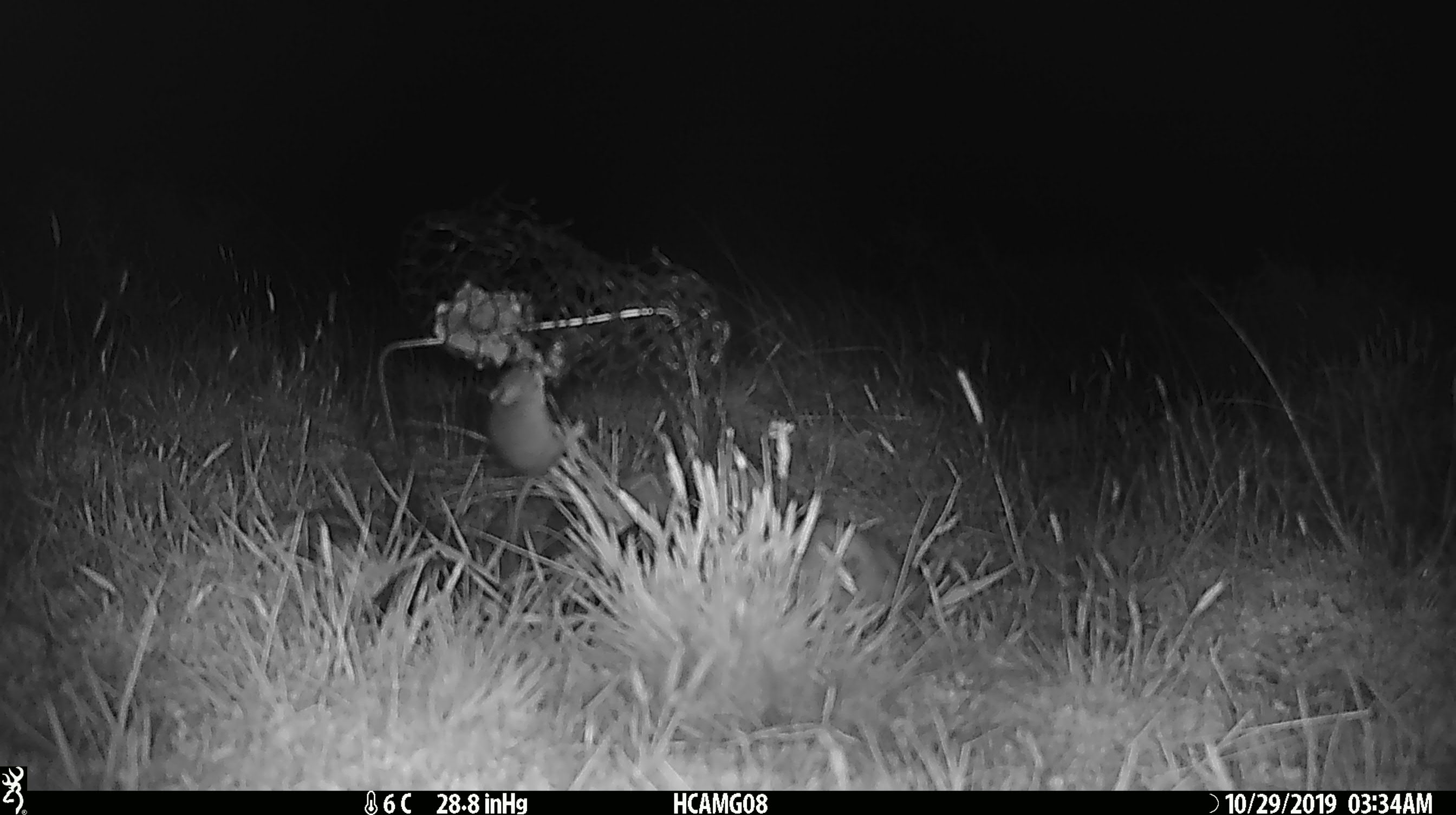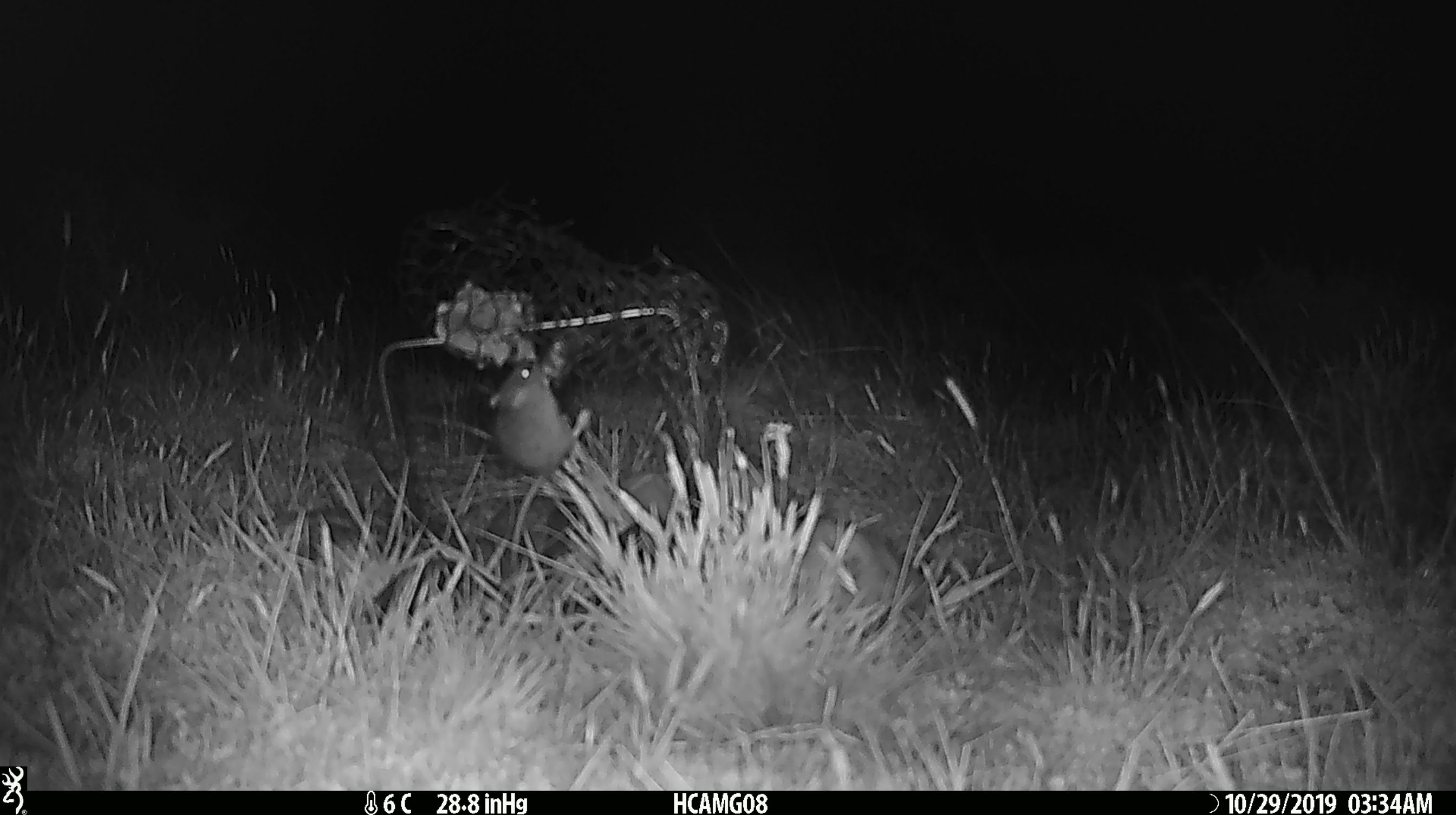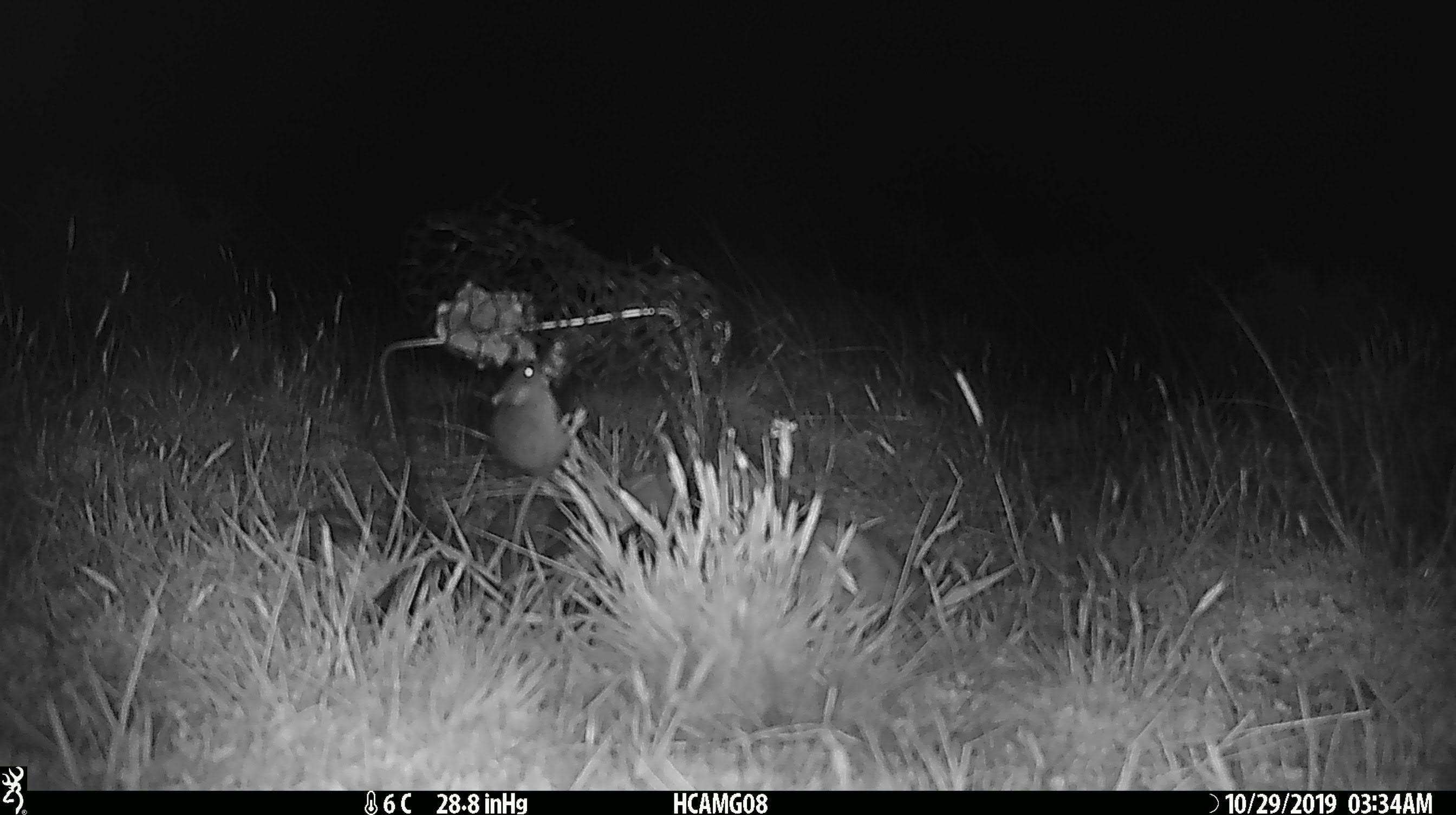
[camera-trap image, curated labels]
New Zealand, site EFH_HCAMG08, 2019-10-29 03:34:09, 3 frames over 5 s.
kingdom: Animalia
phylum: Chordata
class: Mammalia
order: Rodentia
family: Muridae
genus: Mus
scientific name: Mus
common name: mouse